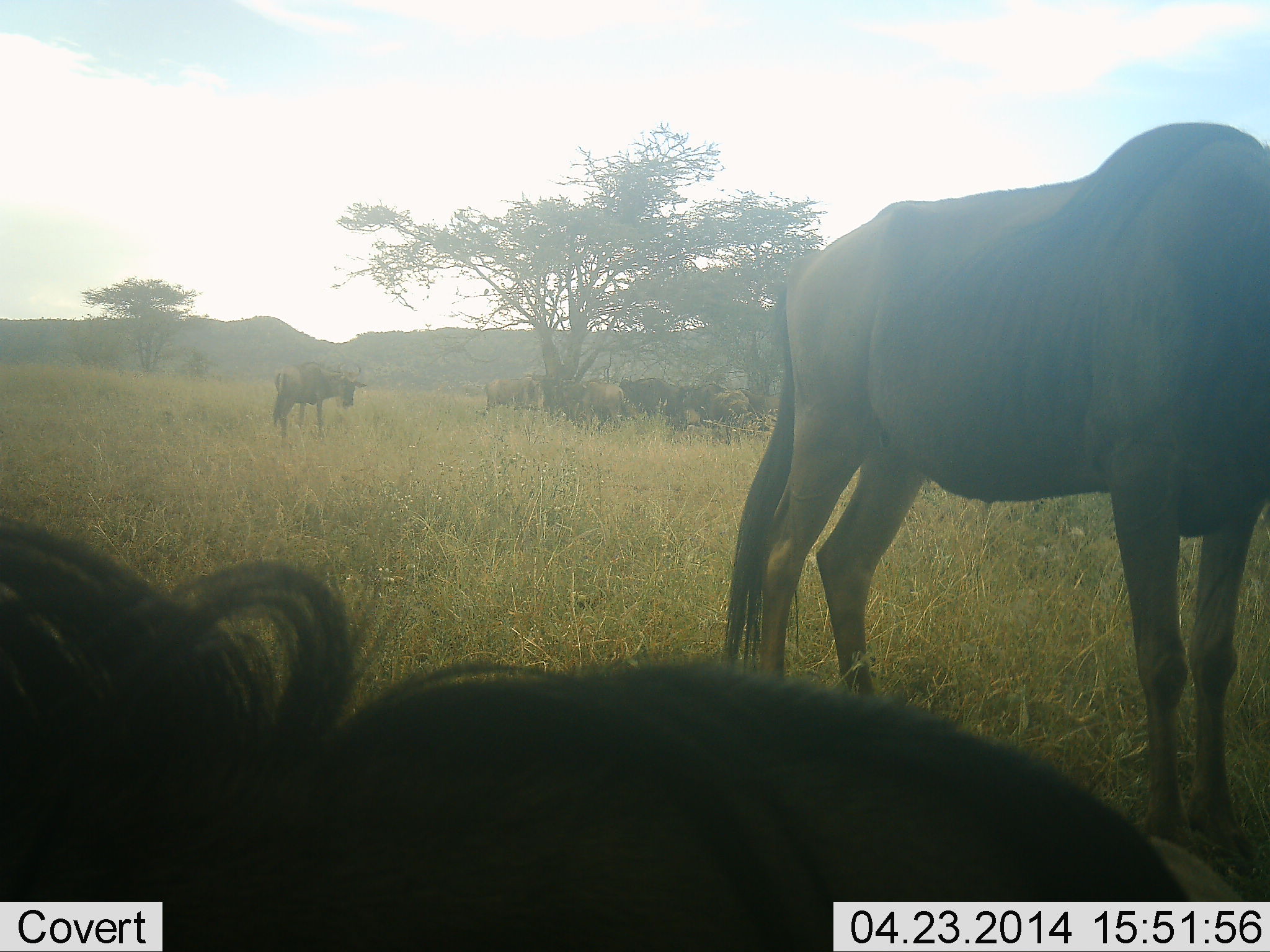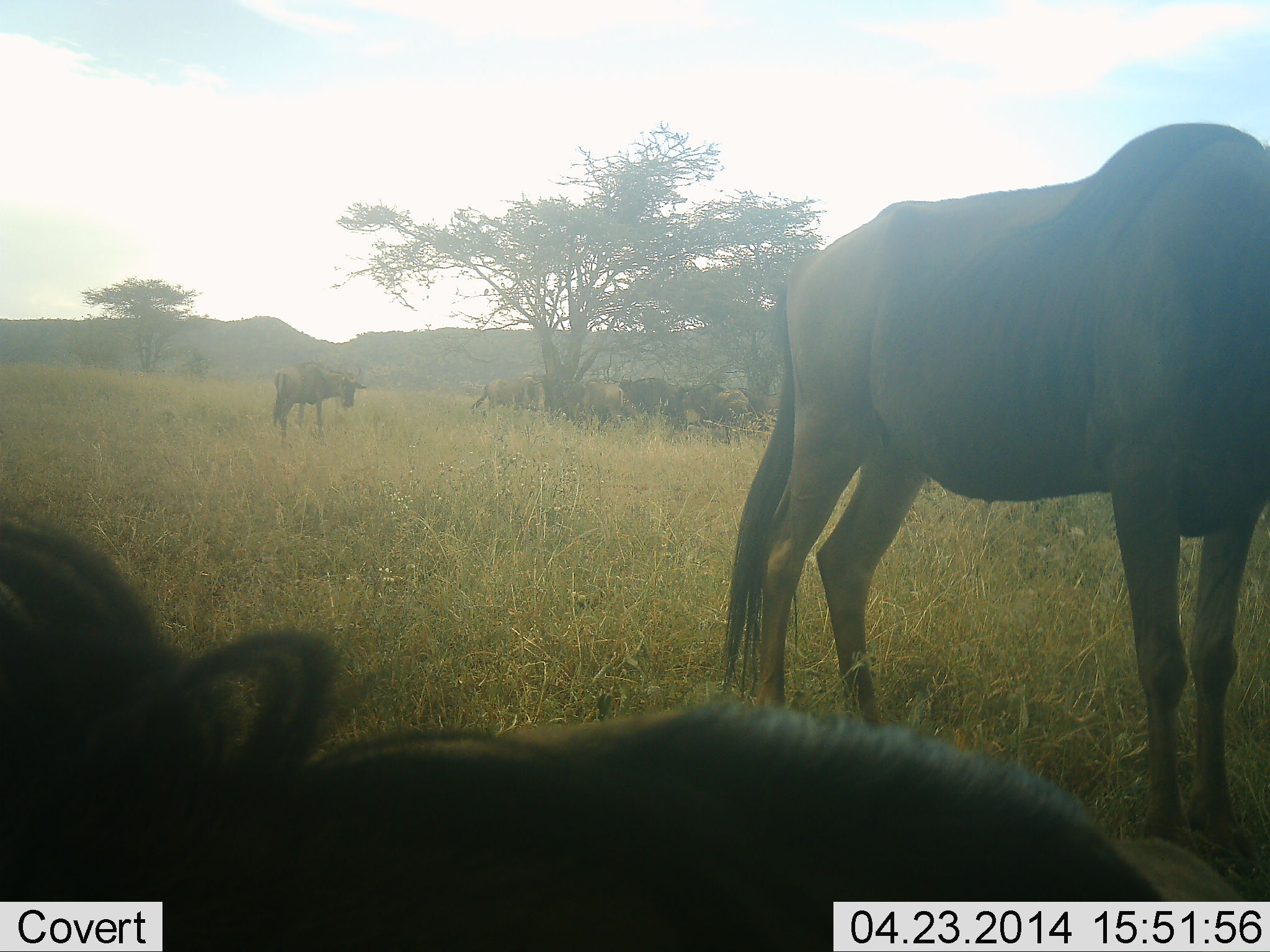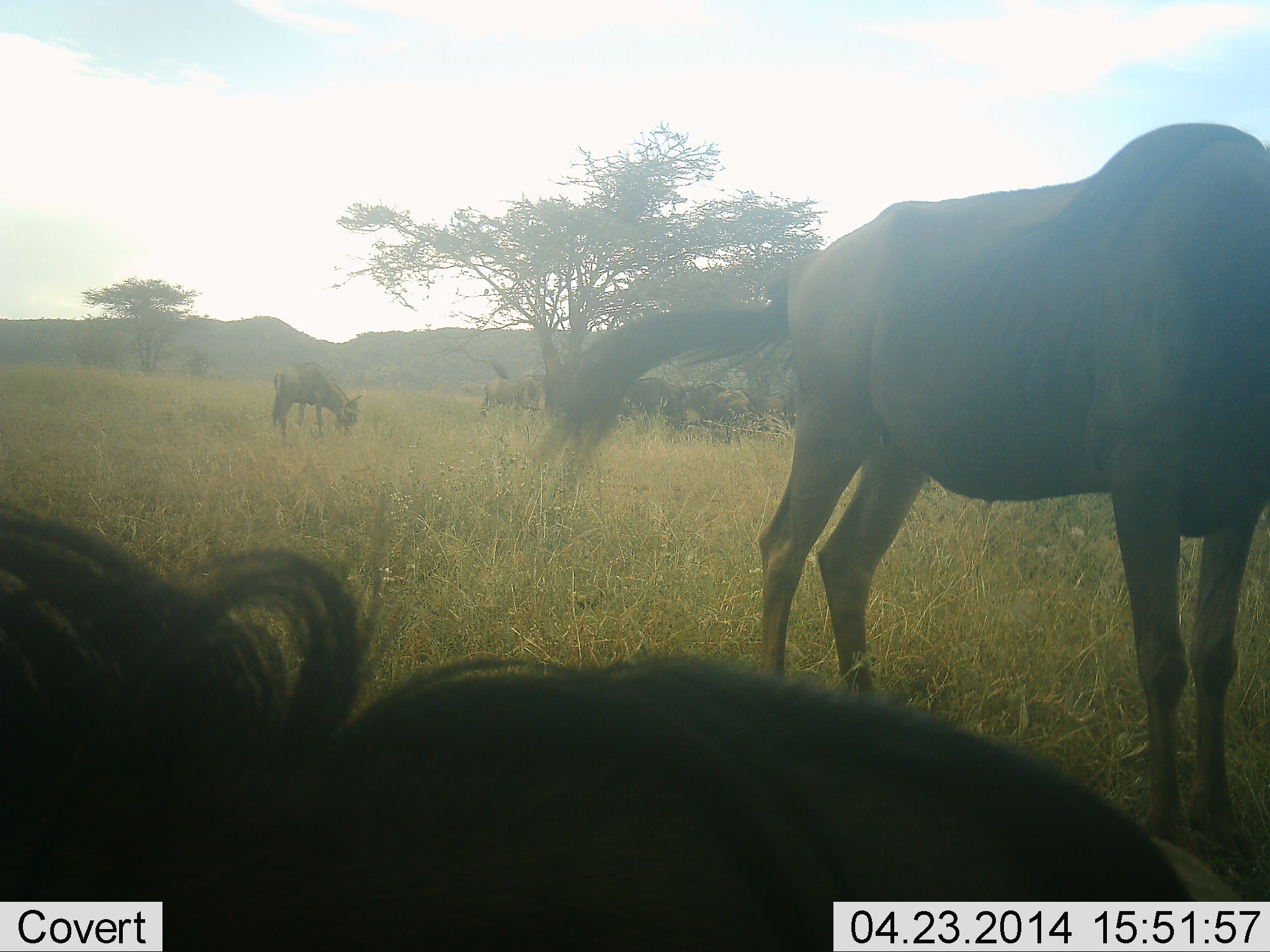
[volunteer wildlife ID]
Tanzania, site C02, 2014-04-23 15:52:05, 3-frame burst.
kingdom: Animalia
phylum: Chordata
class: Mammalia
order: Artiodactyla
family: Bovidae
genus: Connochaetes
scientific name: Connochaetes taurinus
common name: blue wildebeest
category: wildebeest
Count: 8.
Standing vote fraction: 80%.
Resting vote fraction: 40%.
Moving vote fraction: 0%.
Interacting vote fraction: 0%.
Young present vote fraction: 0%.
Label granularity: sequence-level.